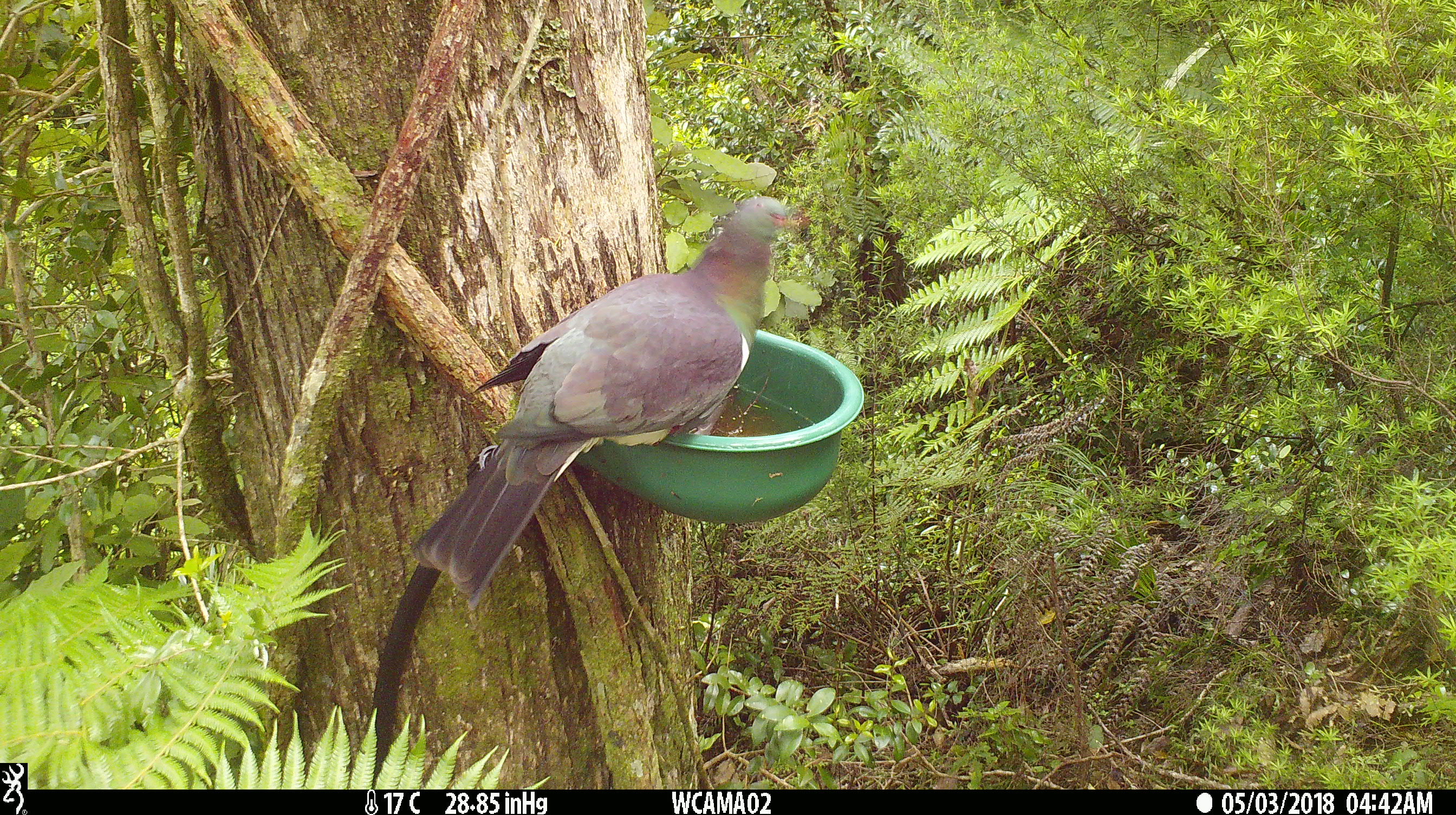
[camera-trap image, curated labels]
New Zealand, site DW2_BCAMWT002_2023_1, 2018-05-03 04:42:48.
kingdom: Animalia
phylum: Chordata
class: Aves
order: Columbiformes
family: Columbidae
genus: Hemiphaga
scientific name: Hemiphaga novaeseelandiae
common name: new zealand pigeon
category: kereru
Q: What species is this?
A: Kereru (new zealand pigeon) (Hemiphaga novaeseelandiae).